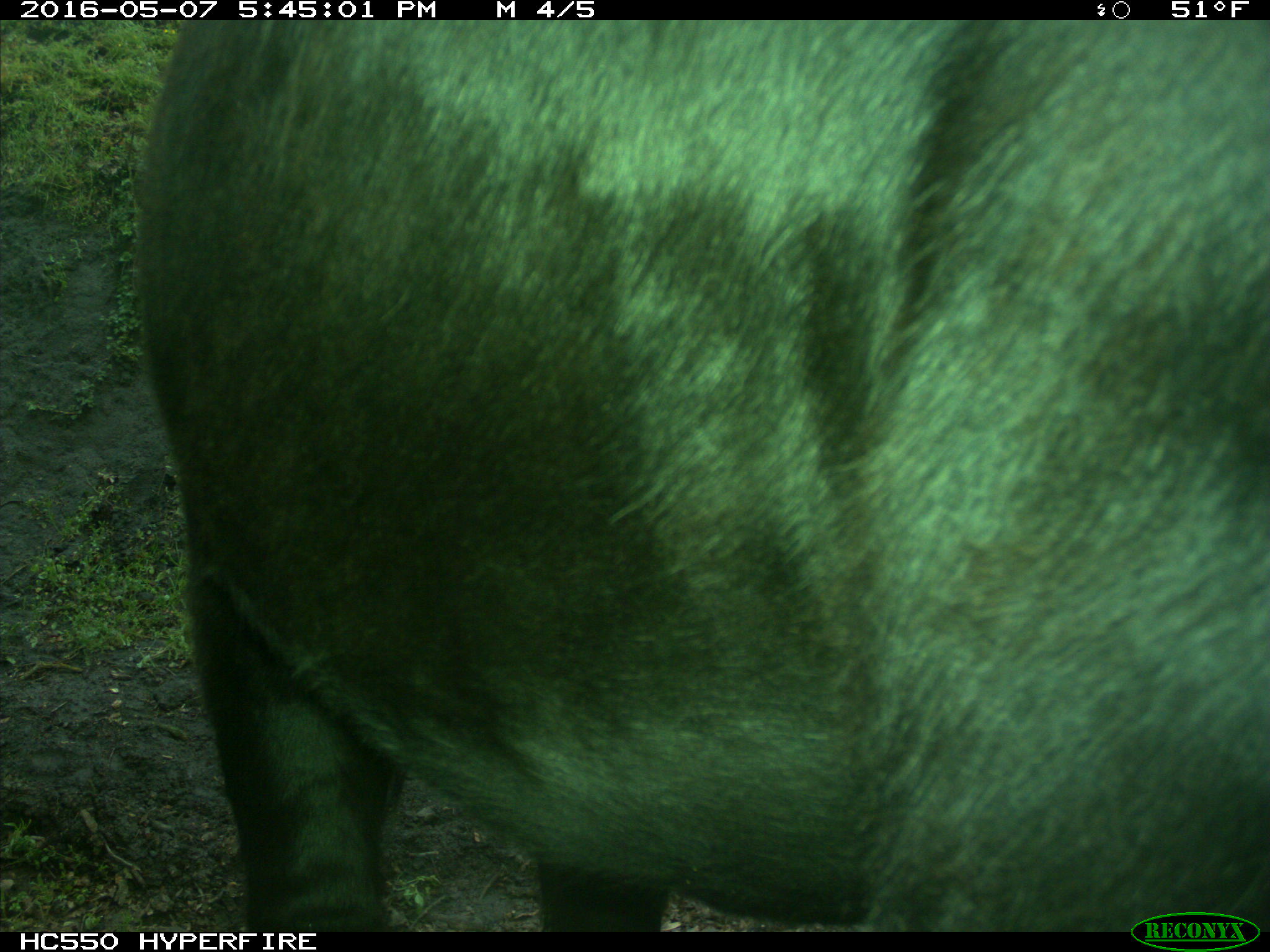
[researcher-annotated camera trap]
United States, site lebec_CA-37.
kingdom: Animalia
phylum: Chordata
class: Mammalia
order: Artiodactyla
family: Bovidae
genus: Bos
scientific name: Bos taurus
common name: domestic cow